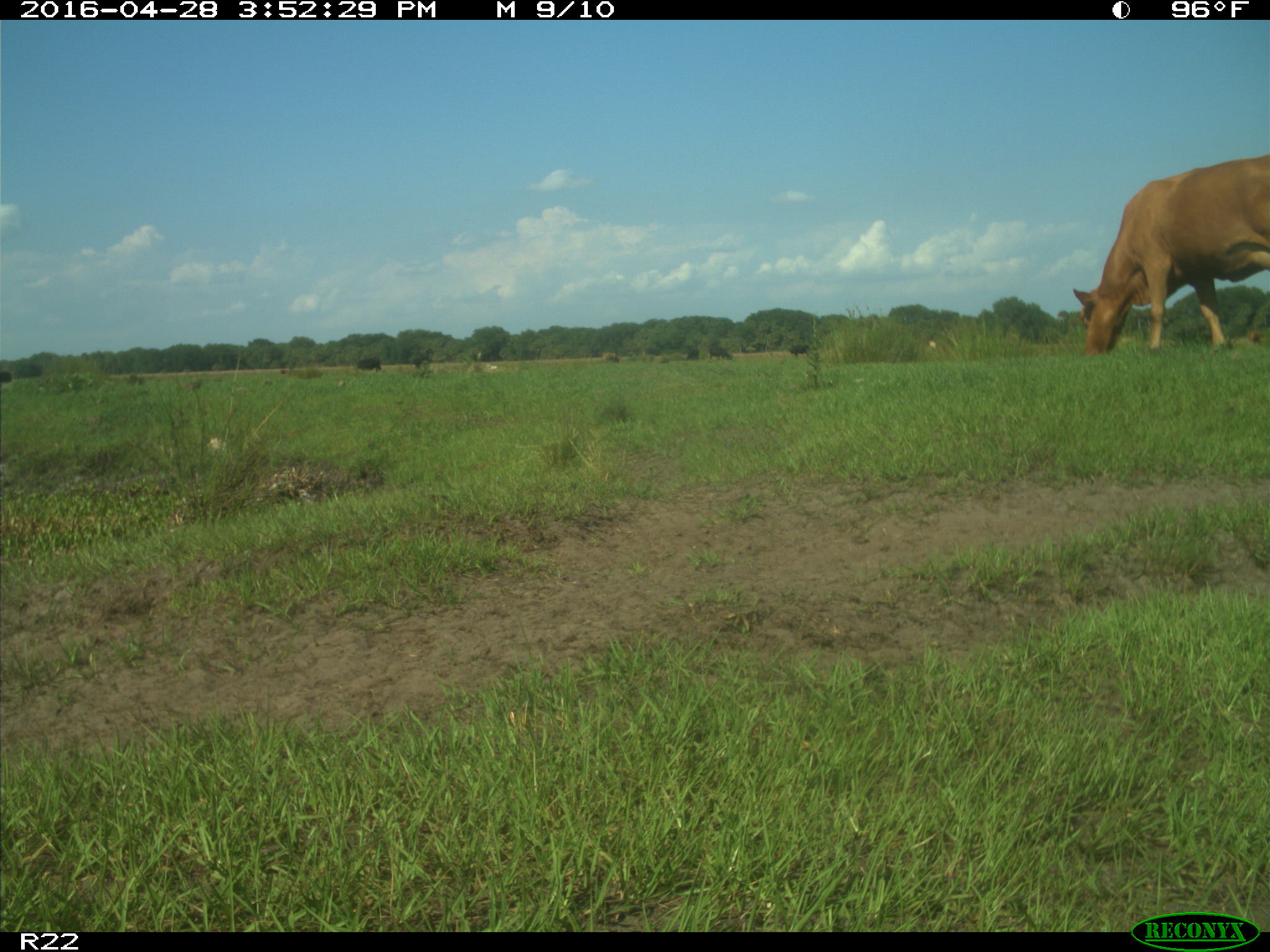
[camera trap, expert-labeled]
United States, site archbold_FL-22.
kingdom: Animalia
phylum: Chordata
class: Mammalia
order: Artiodactyla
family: Bovidae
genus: Bos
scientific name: Bos taurus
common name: domestic cow